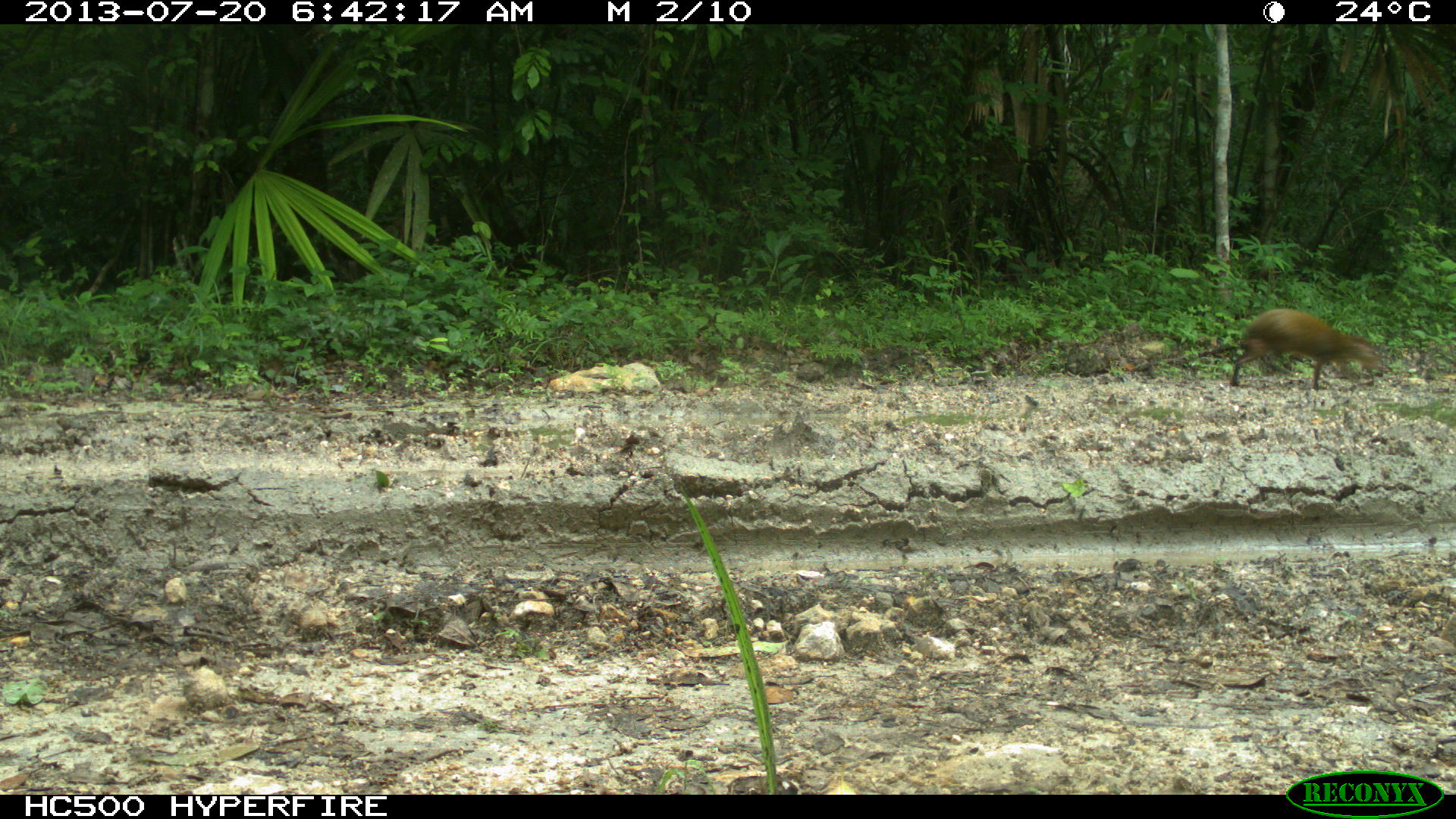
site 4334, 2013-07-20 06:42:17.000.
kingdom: Animalia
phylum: Chordata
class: Mammalia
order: Rodentia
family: Dasyproctidae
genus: Dasyprocta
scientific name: Dasyprocta punctata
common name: central american agouti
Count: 1.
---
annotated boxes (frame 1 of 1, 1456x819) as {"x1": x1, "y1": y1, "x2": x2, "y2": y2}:
dasyprocta punctata: {"x1": 1228, "y1": 304, "x2": 1385, "y2": 391}